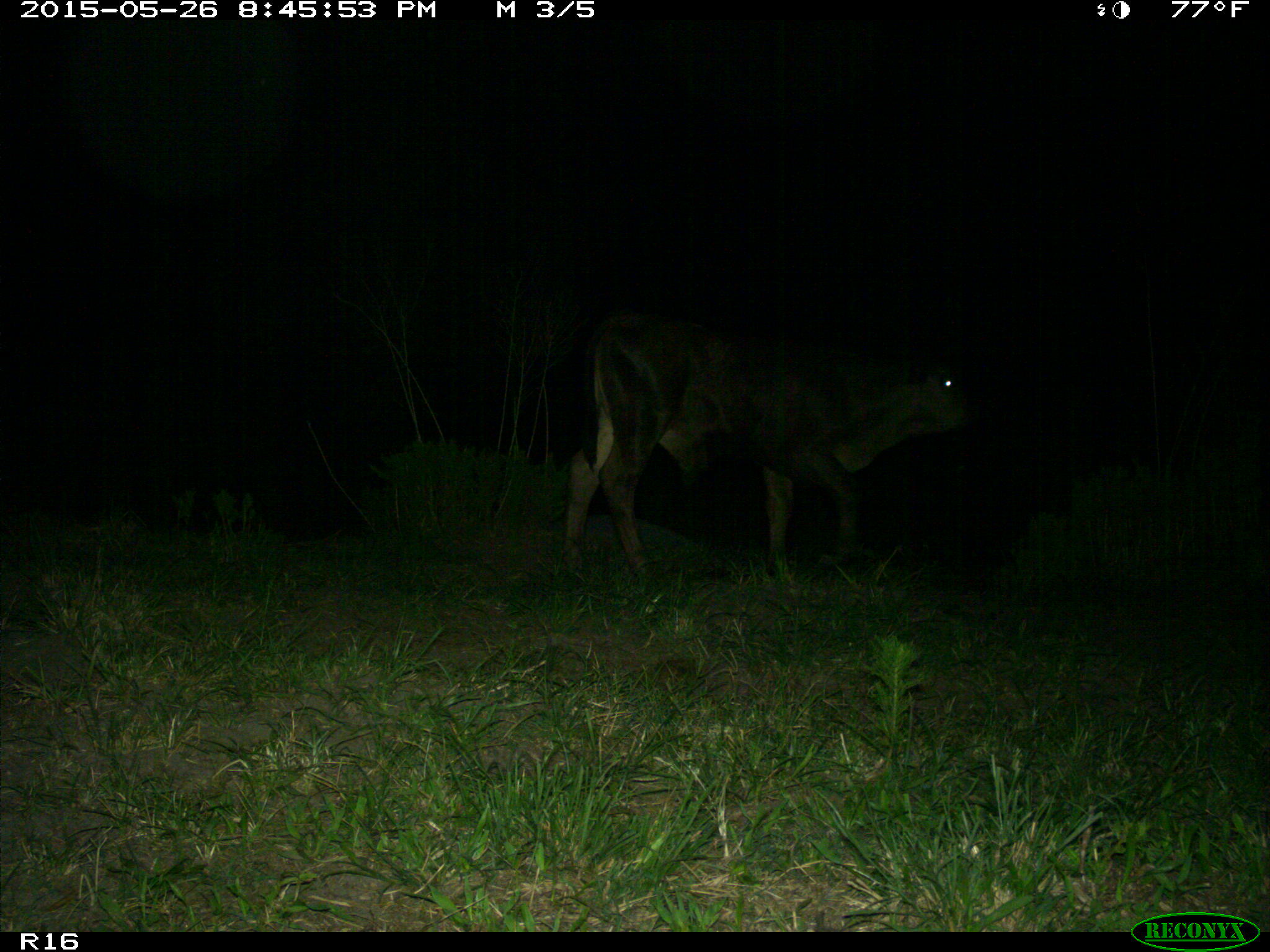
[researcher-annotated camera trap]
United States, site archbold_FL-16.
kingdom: Animalia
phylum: Chordata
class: Mammalia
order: Artiodactyla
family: Bovidae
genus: Bos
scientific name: Bos taurus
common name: domestic cow